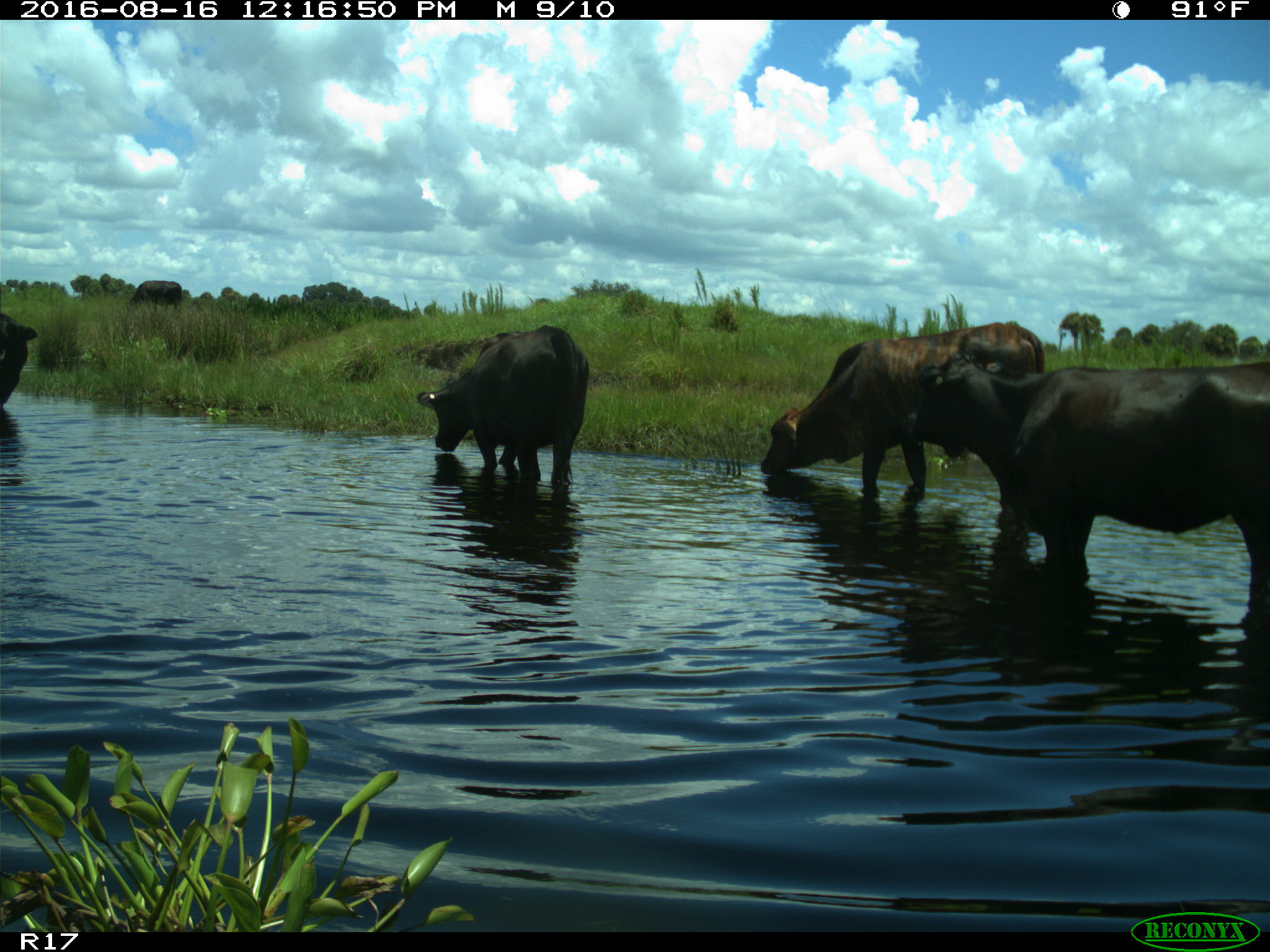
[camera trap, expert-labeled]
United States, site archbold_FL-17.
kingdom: Animalia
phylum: Chordata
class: Mammalia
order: Artiodactyla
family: Bovidae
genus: Bos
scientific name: Bos taurus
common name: domestic cow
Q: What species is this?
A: Bos taurus (domestic cow).